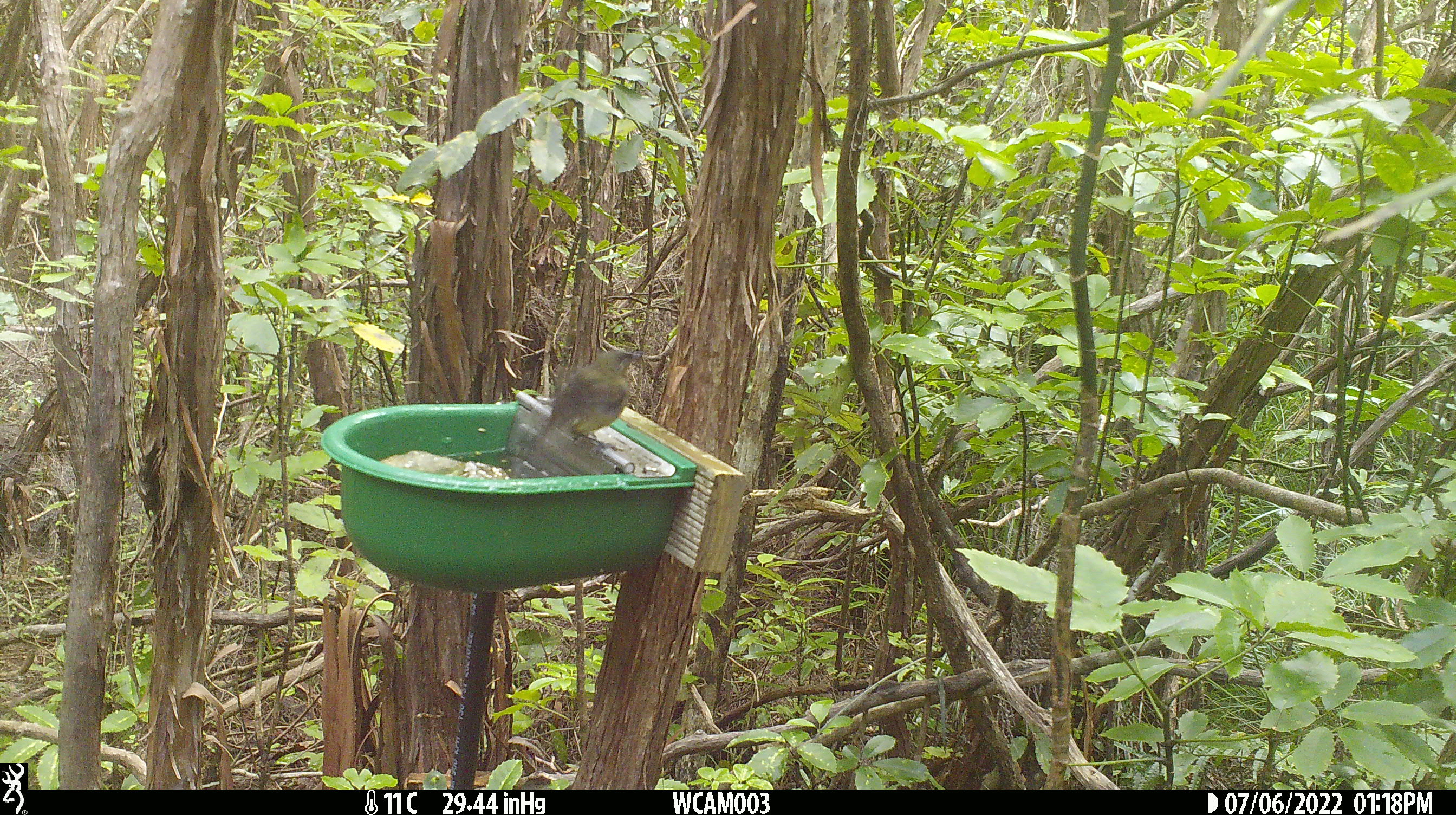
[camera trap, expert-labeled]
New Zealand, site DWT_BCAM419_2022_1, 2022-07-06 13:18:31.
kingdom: Animalia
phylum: Chordata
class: Aves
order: Passeriformes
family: Meliphagidae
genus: Anthornis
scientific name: Anthornis melanura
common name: new zealand bellbird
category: bellbird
Bellbird (new zealand bellbird) (Anthornis melanura).